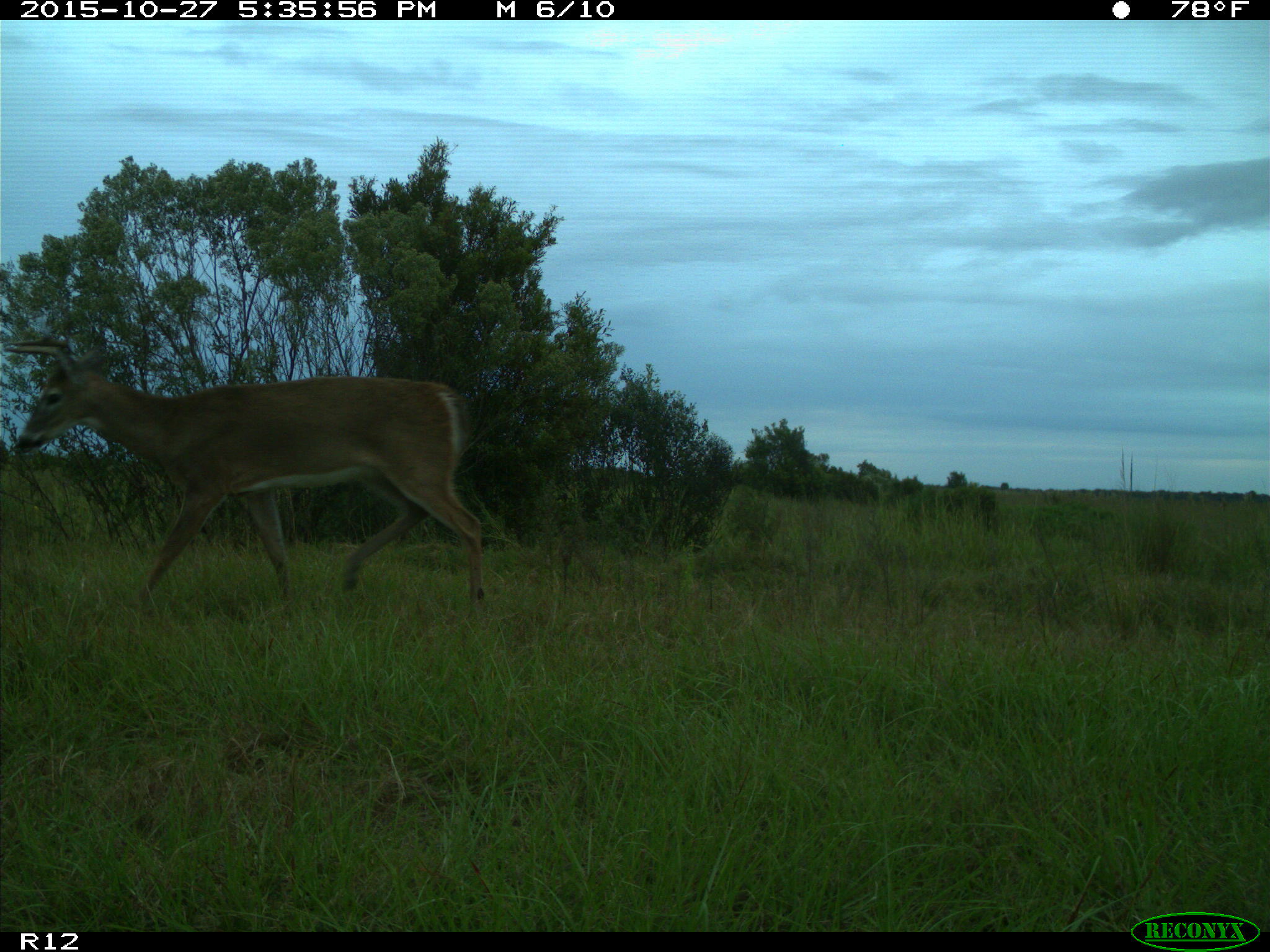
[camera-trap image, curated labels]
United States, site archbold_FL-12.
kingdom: Animalia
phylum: Chordata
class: Mammalia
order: Artiodactyla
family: Cervidae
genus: Odocoileus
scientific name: Odocoileus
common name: deer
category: unidentified deer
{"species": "unidentified deer (deer) (Odocoileus)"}